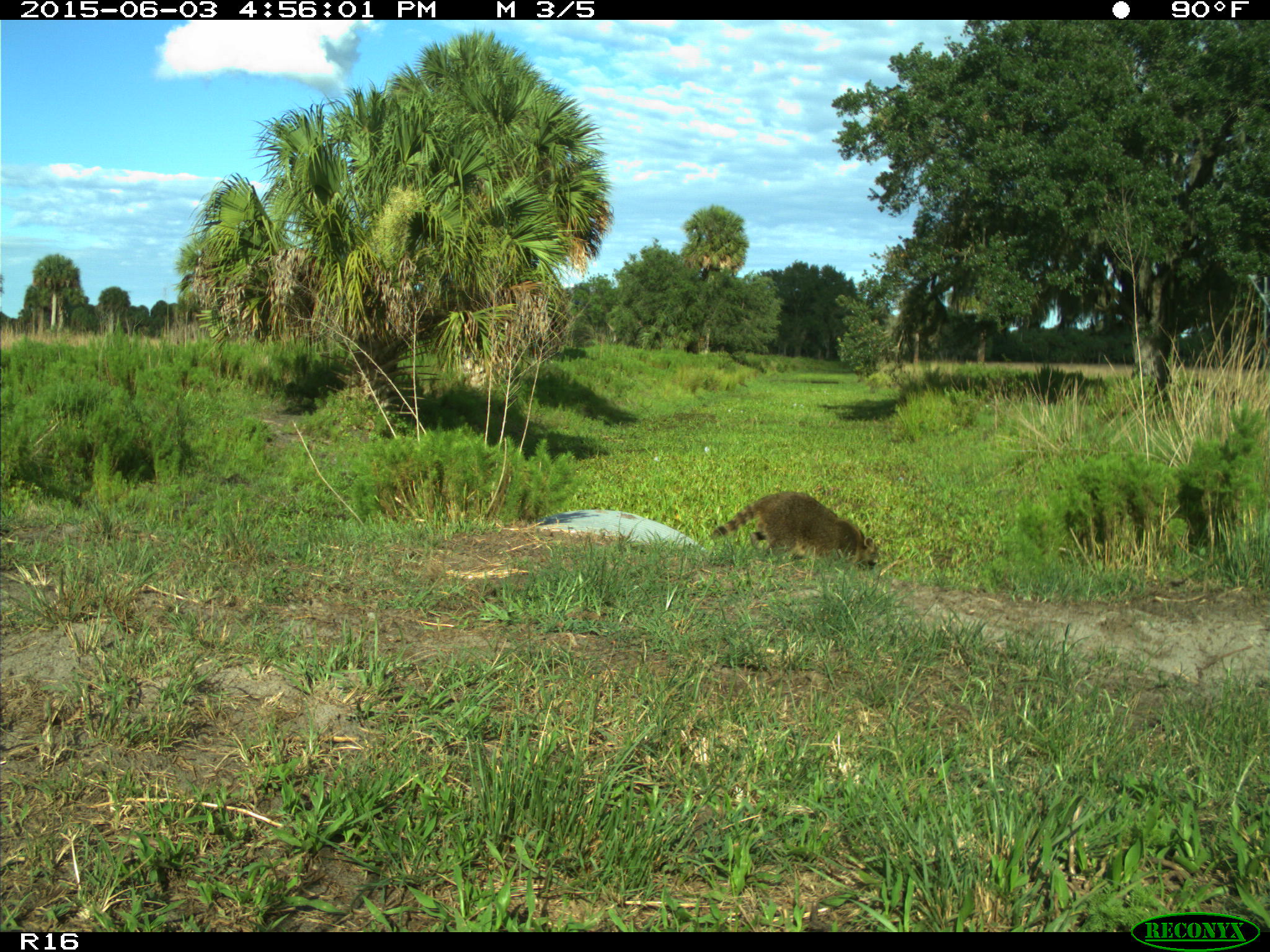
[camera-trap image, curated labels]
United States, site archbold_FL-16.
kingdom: Animalia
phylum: Chordata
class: Mammalia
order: Carnivora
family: Procyonidae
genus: Procyon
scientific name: Procyon lotor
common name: common raccoon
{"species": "Procyon lotor (common raccoon)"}